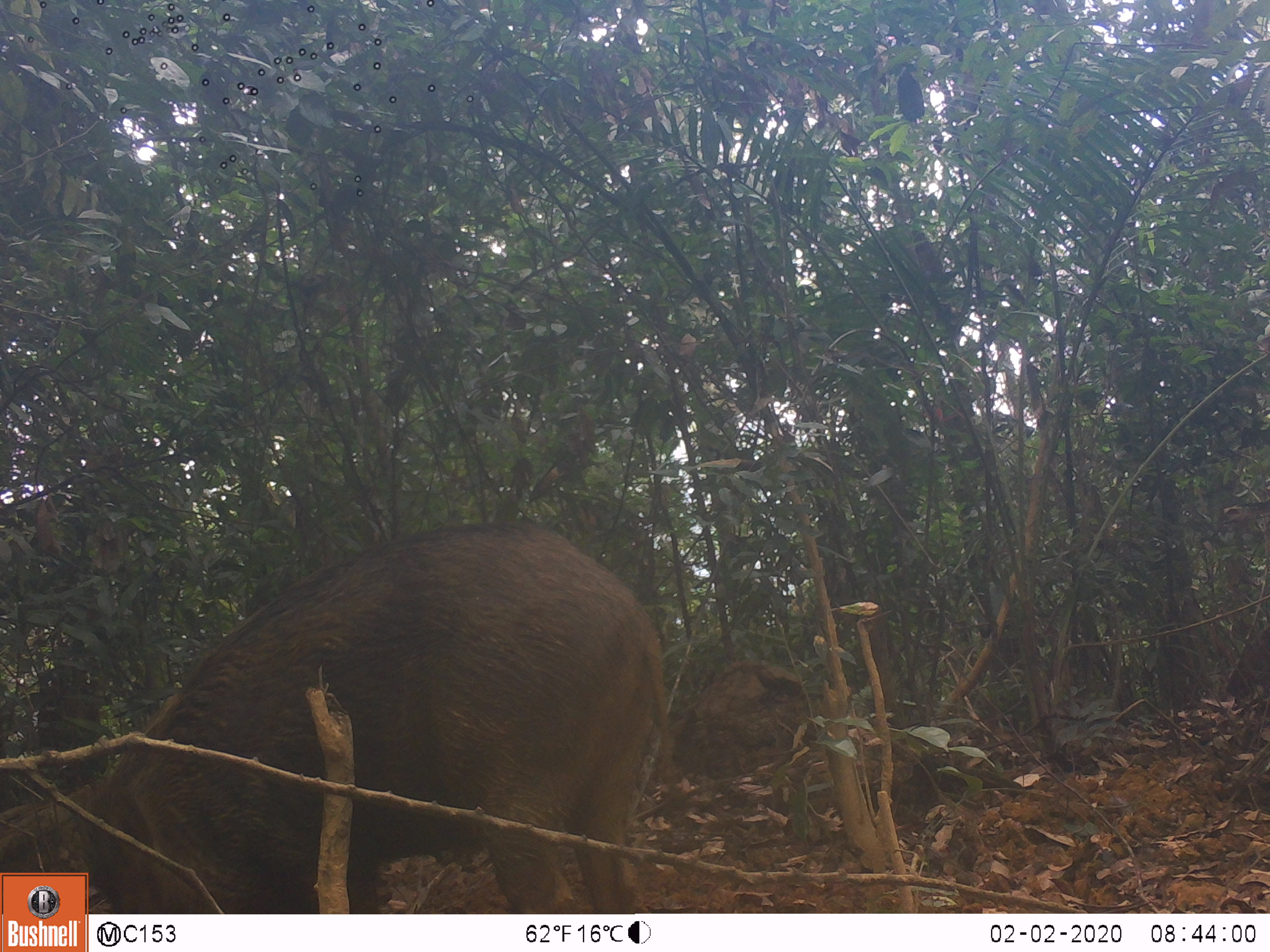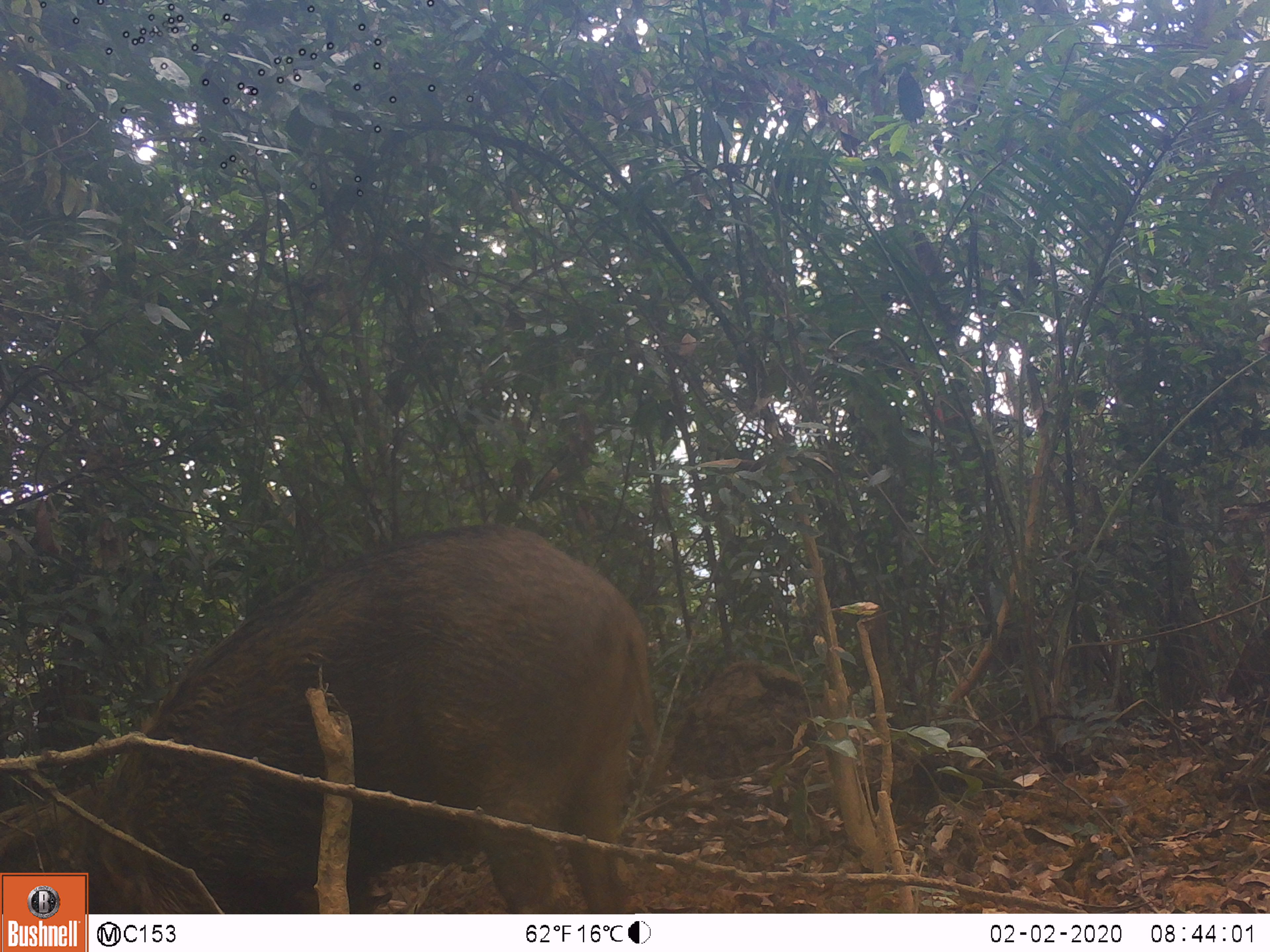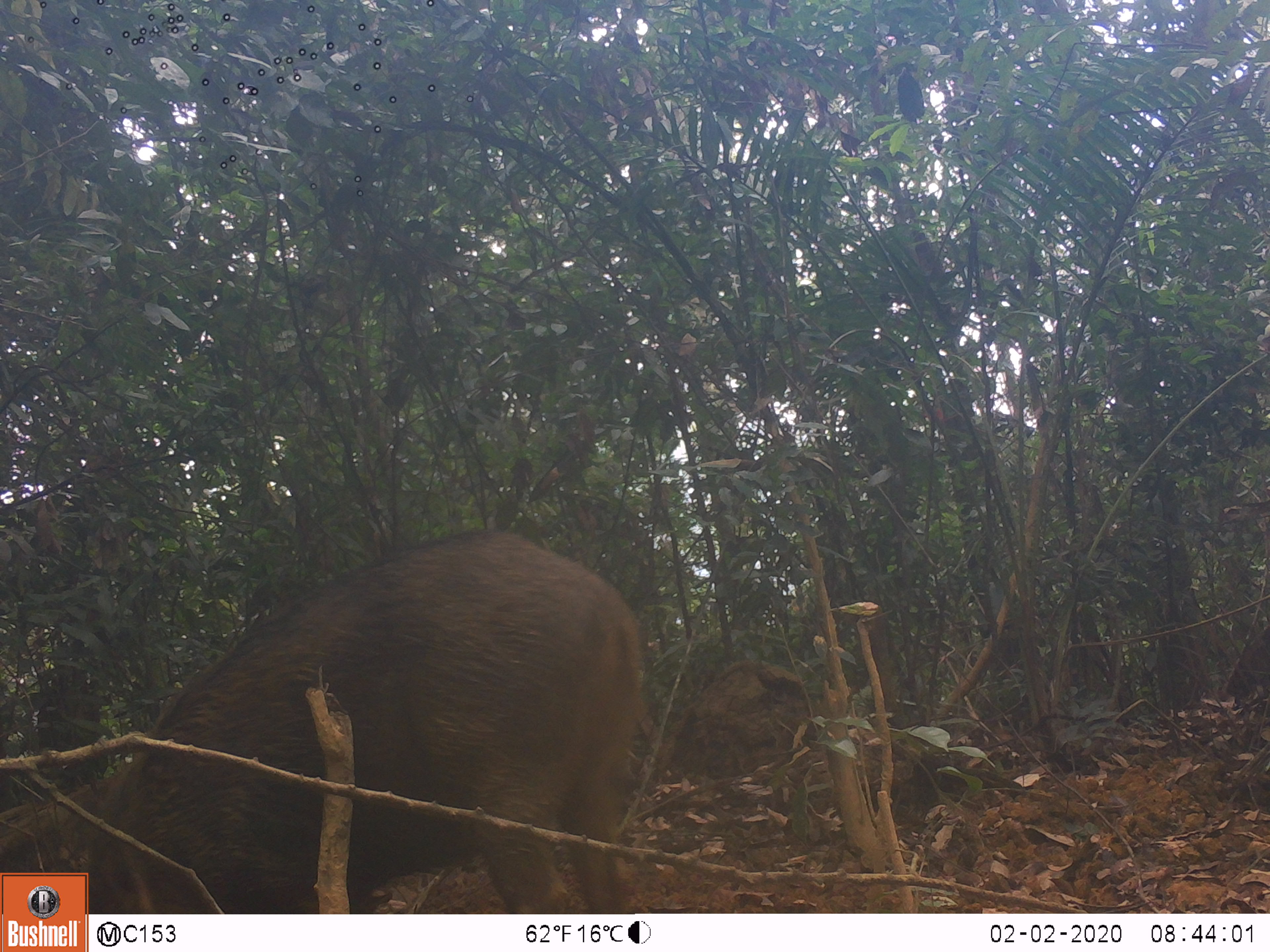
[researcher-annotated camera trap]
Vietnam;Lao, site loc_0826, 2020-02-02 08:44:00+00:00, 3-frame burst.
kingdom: Animalia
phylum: Chordata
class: Mammalia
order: Artiodactyla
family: Suidae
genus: Sus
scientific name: Sus scrofa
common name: eurasian wild pig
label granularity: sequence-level